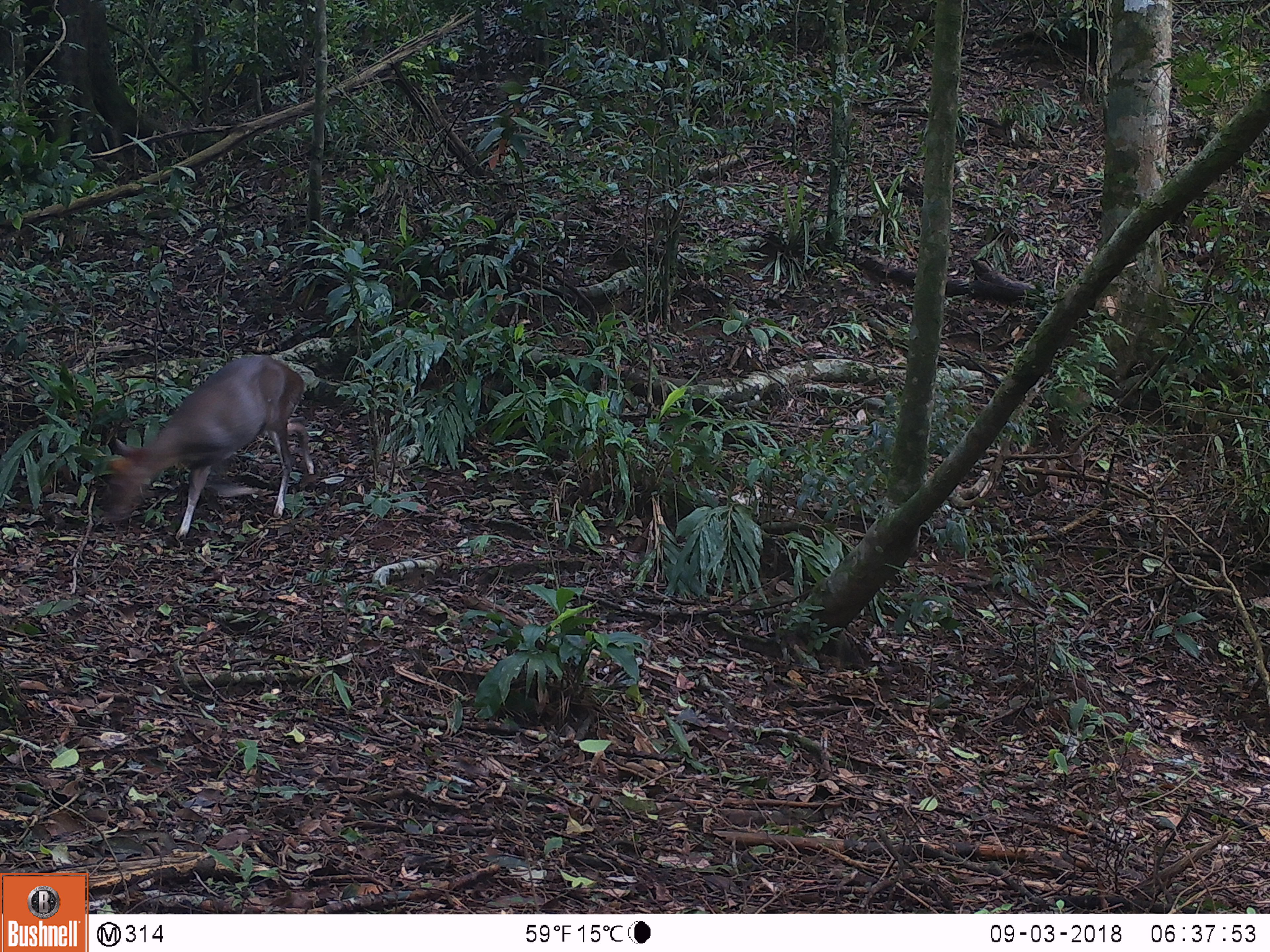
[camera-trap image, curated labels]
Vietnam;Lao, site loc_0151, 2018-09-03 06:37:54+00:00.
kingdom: Animalia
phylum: Chordata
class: Mammalia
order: Artiodactyla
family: Cervidae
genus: Muntiacus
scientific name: Muntiacus rooseveltorum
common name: roosevelt's muntjac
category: roosevelts muntjac group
Roosevelts muntjac group (roosevelt's muntjac) (Muntiacus rooseveltorum). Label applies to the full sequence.